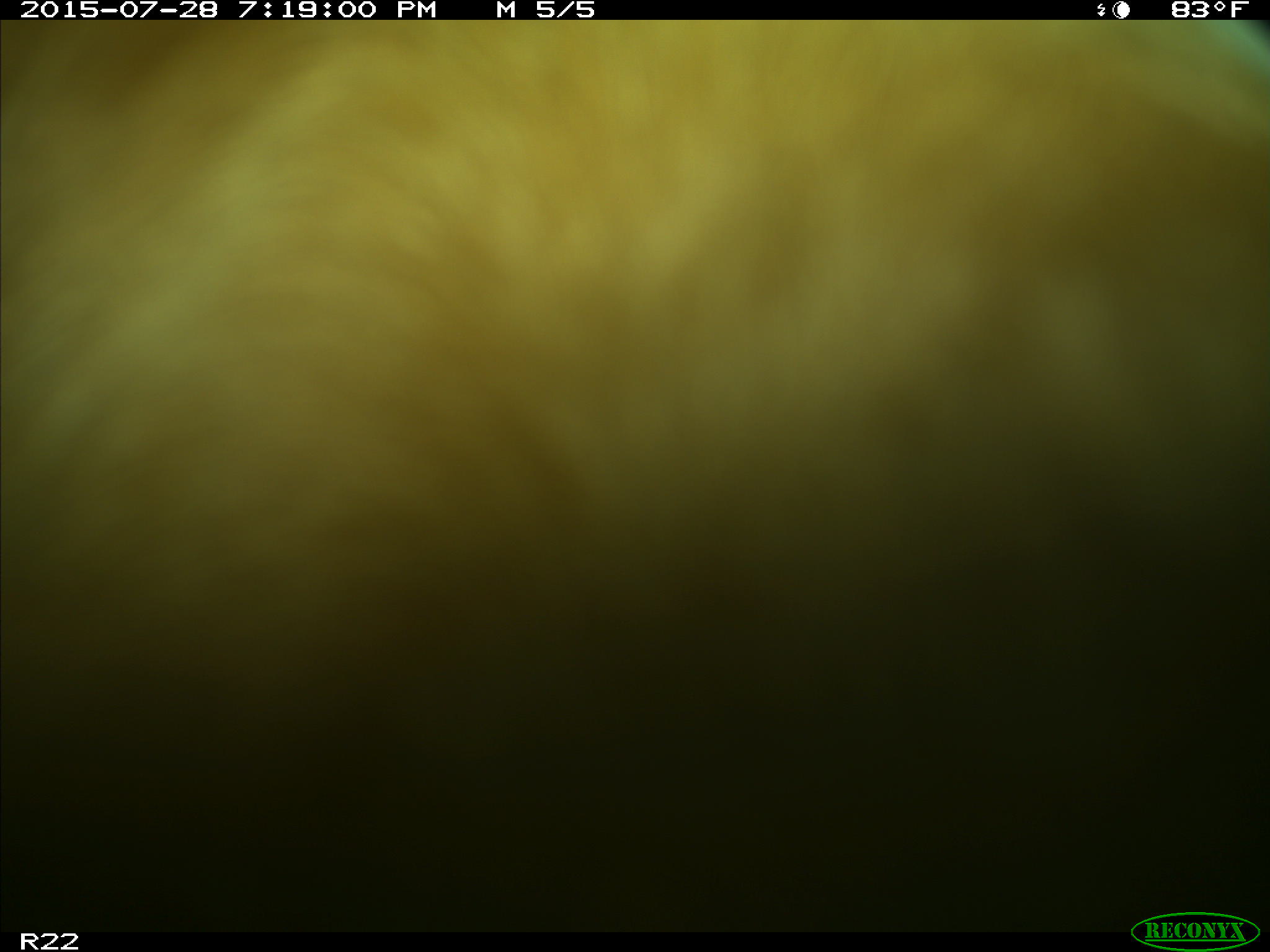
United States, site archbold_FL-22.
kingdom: Animalia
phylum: Chordata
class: Mammalia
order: Artiodactyla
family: Bovidae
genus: Bos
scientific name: Bos taurus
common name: domestic cow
Bos taurus (domestic cow).